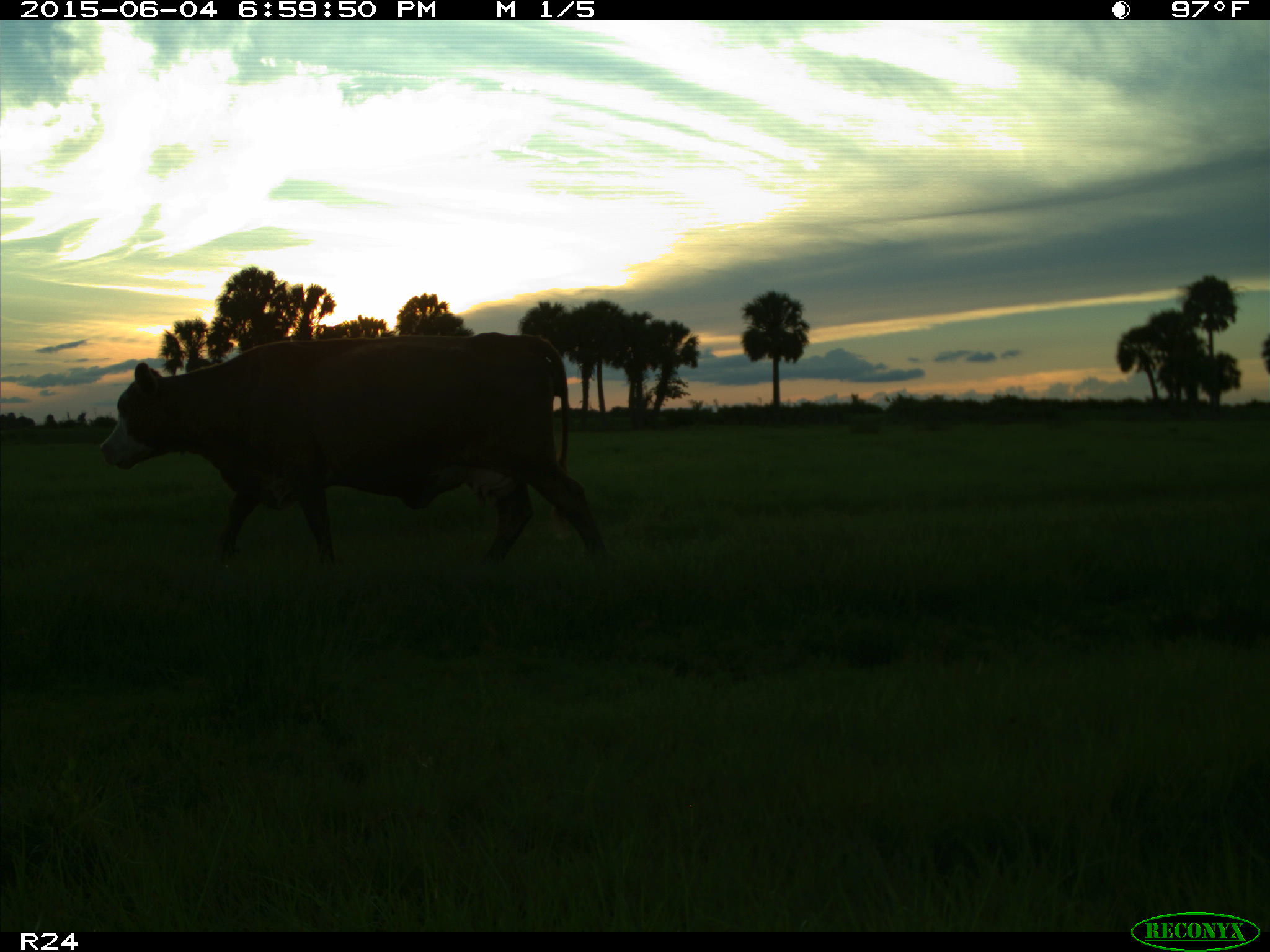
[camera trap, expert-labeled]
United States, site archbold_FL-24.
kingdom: Animalia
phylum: Chordata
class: Mammalia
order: Artiodactyla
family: Bovidae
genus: Bos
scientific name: Bos taurus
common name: domestic cow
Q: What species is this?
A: Bos taurus (domestic cow).